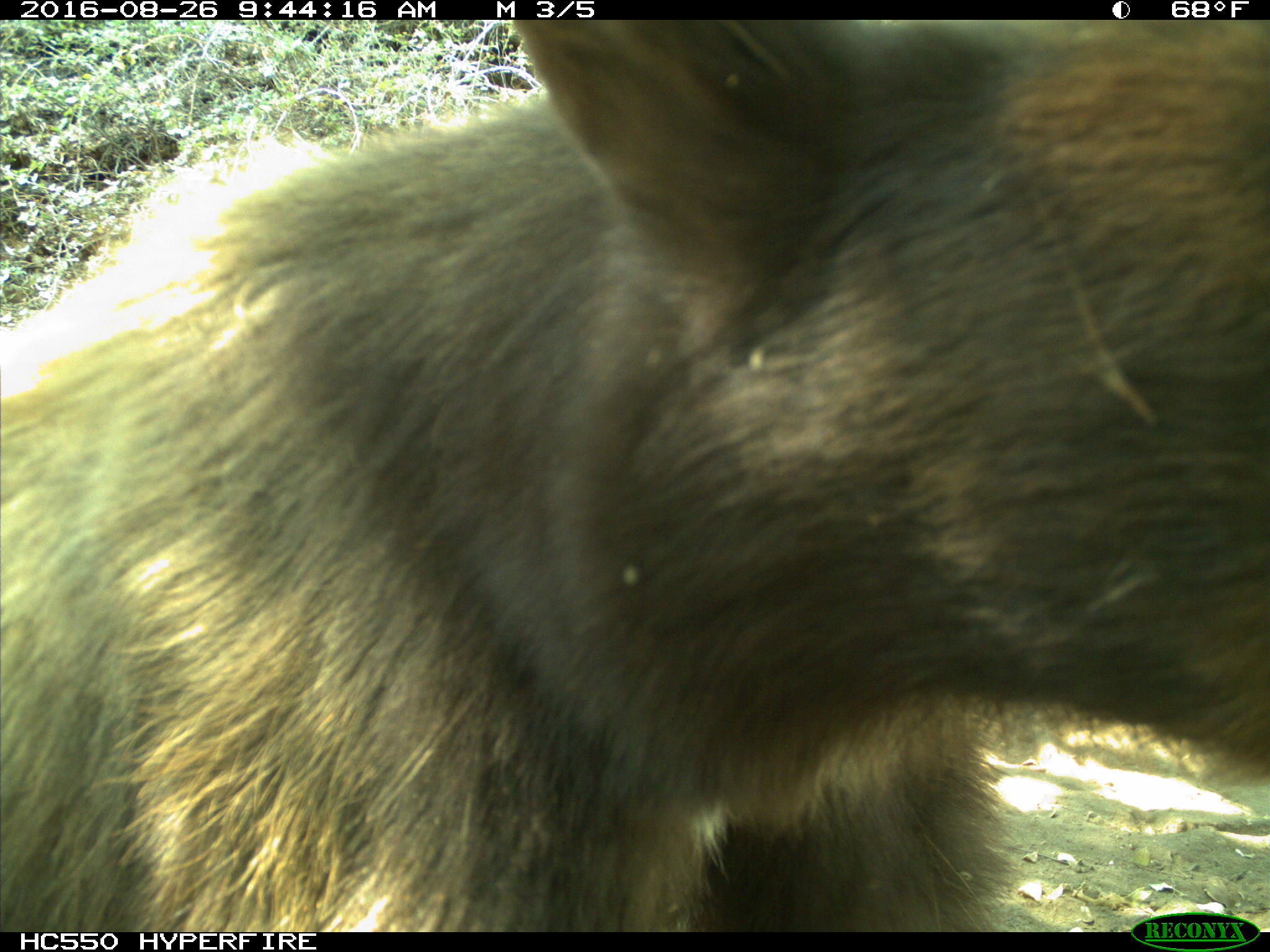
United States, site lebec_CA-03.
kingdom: Animalia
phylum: Chordata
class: Mammalia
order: Carnivora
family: Ursidae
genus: Ursus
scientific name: Ursus americanus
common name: american black bear